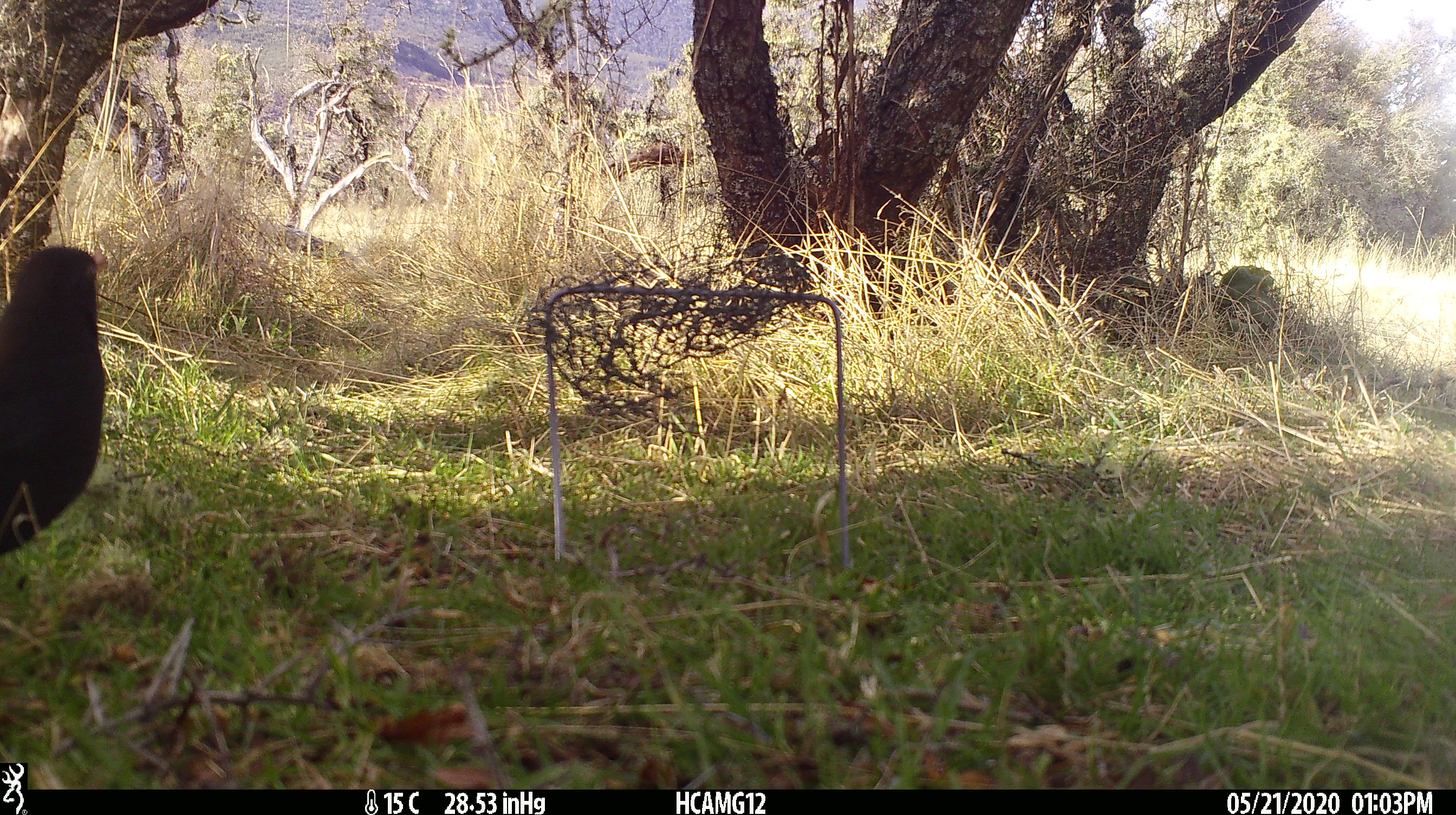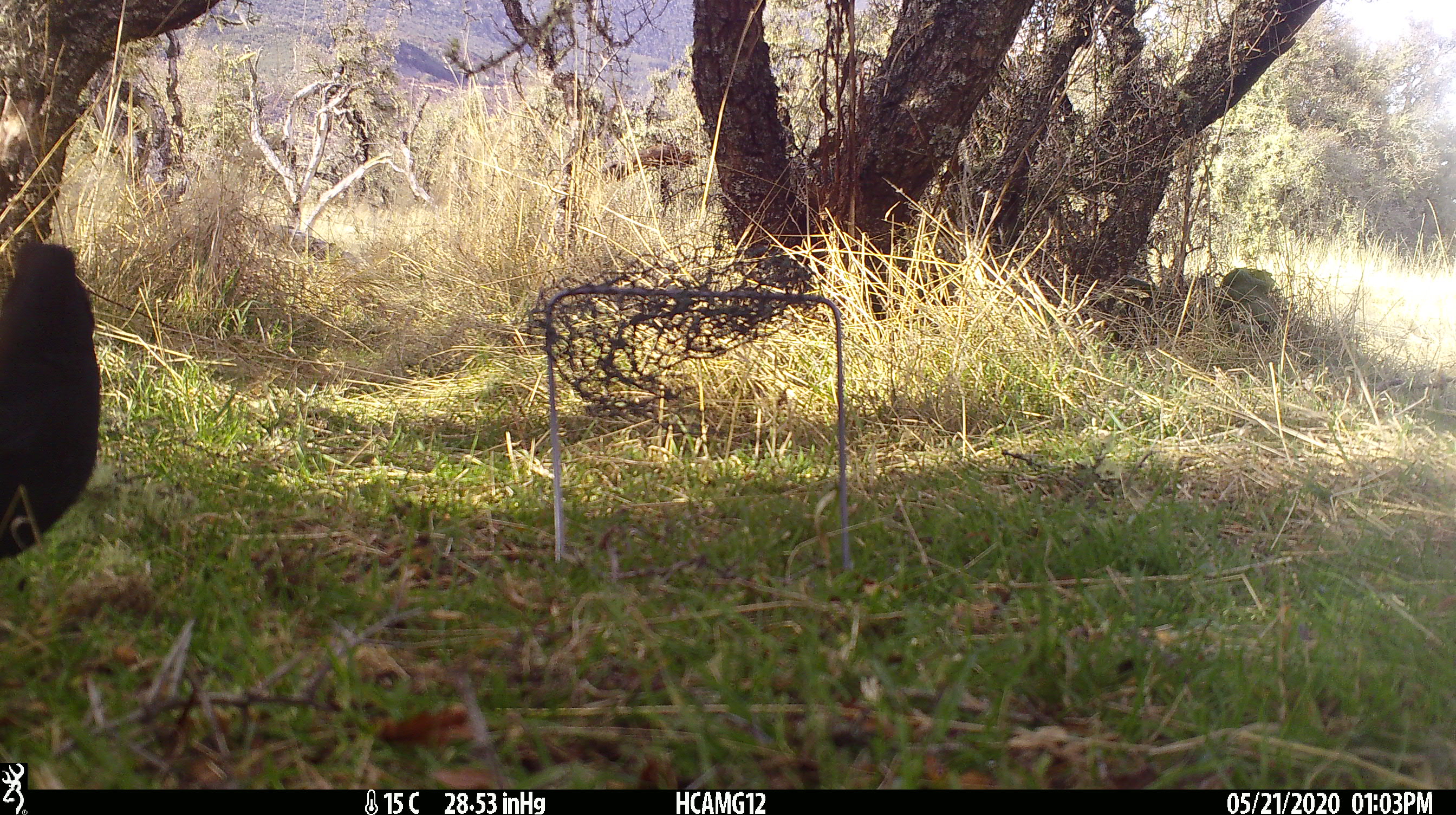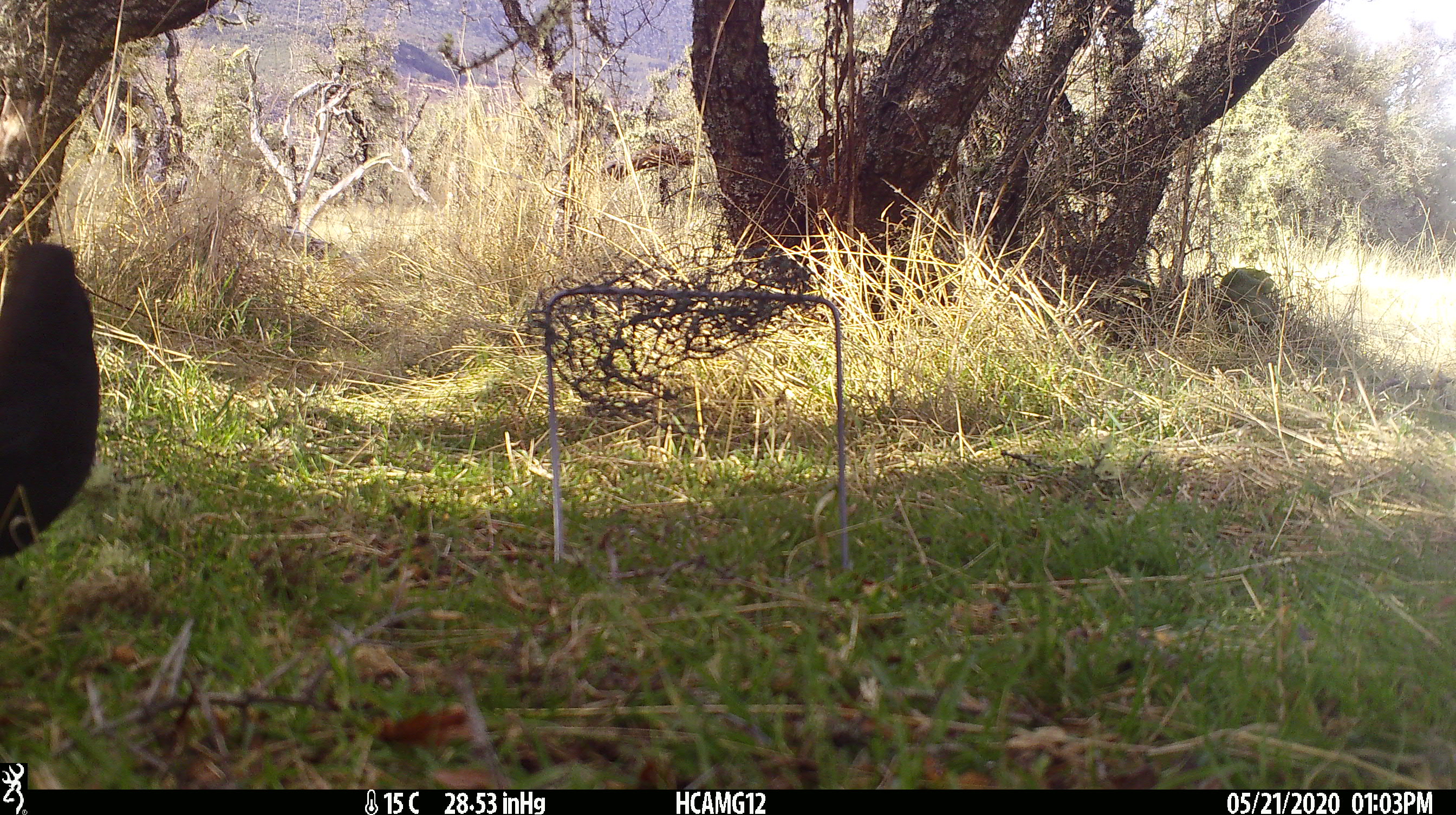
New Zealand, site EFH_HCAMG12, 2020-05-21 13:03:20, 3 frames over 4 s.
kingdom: Animalia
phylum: Chordata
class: Aves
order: Passeriformes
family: Turdidae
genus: Turdus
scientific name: Turdus merula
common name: eurasian blackbird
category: blackbird